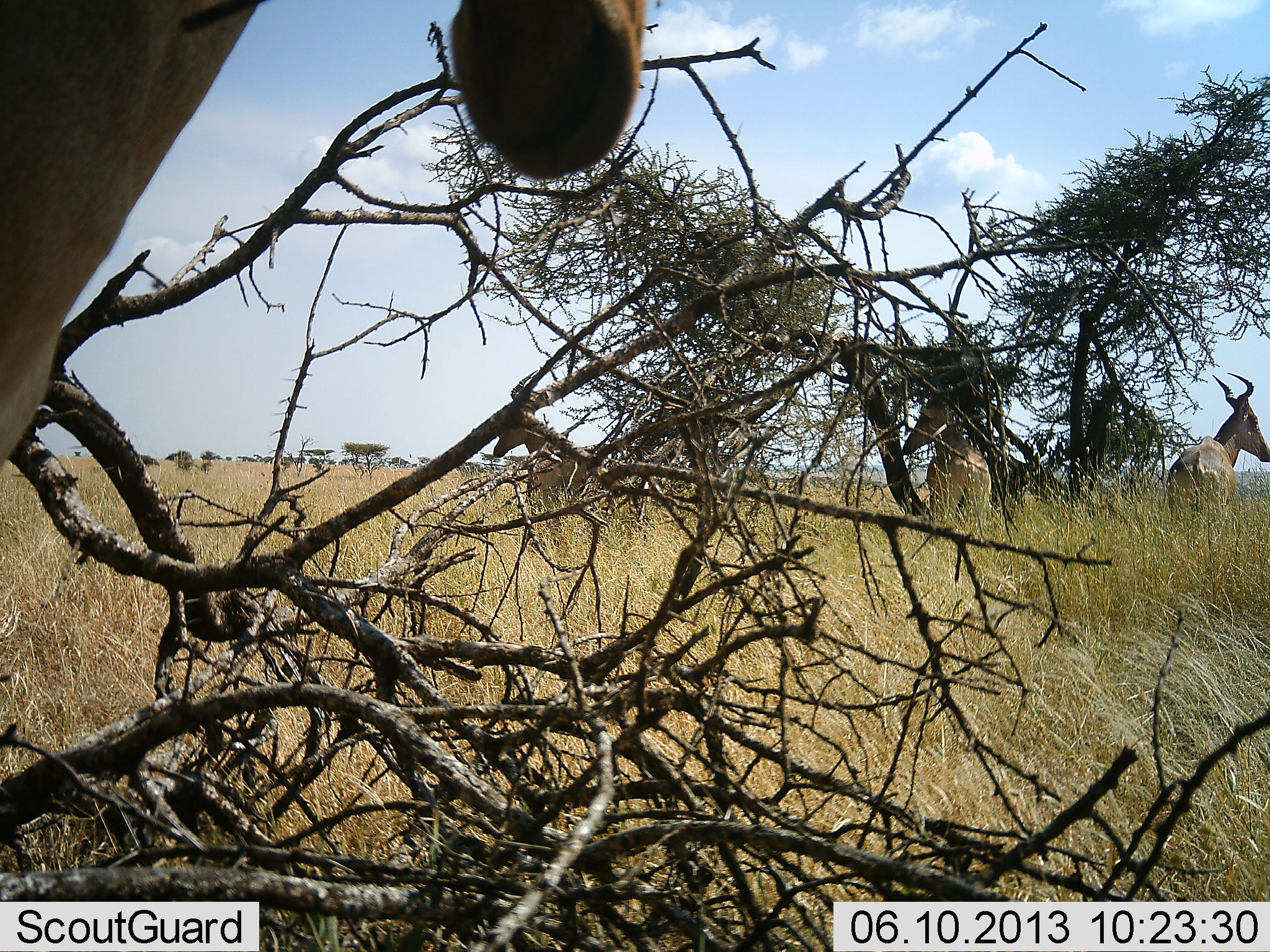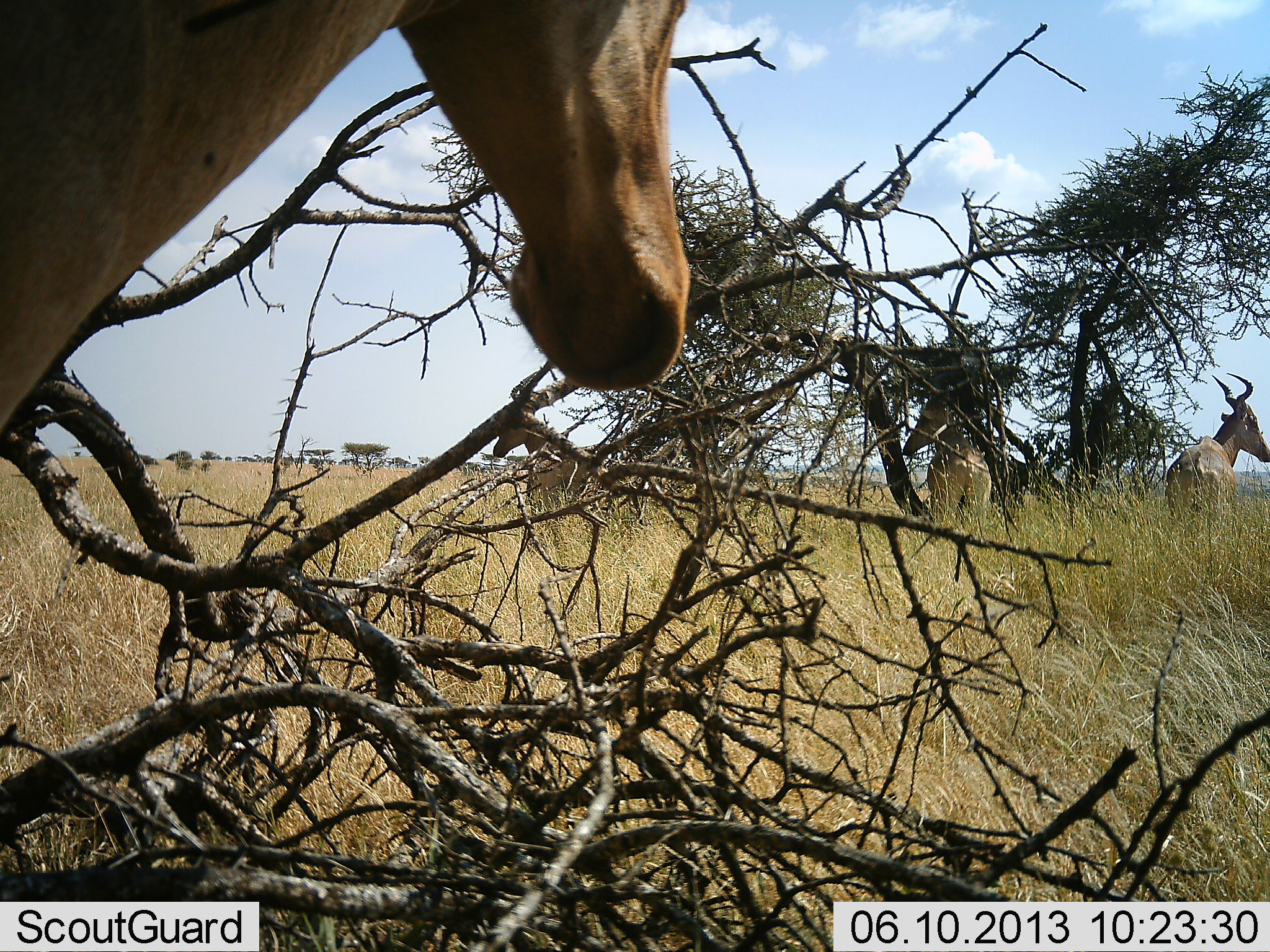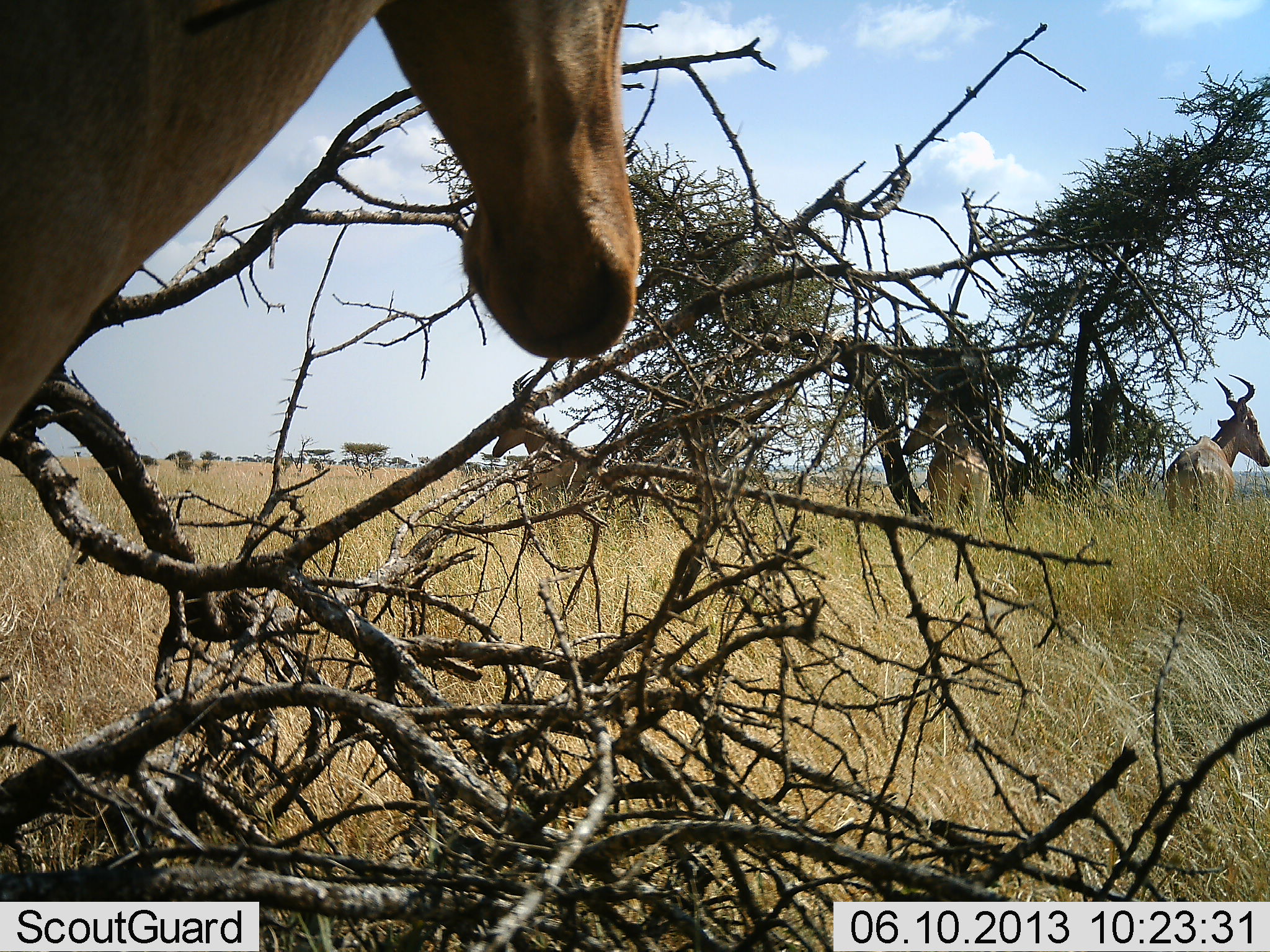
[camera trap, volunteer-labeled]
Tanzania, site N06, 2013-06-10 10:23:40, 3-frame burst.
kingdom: Animalia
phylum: Chordata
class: Mammalia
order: Artiodactyla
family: Bovidae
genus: Alcelaphus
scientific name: Alcelaphus buselaphus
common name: hartebeest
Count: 4.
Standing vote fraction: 93%.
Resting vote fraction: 0%.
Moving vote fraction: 7%.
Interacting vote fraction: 0%.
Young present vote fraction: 0%.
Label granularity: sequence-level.